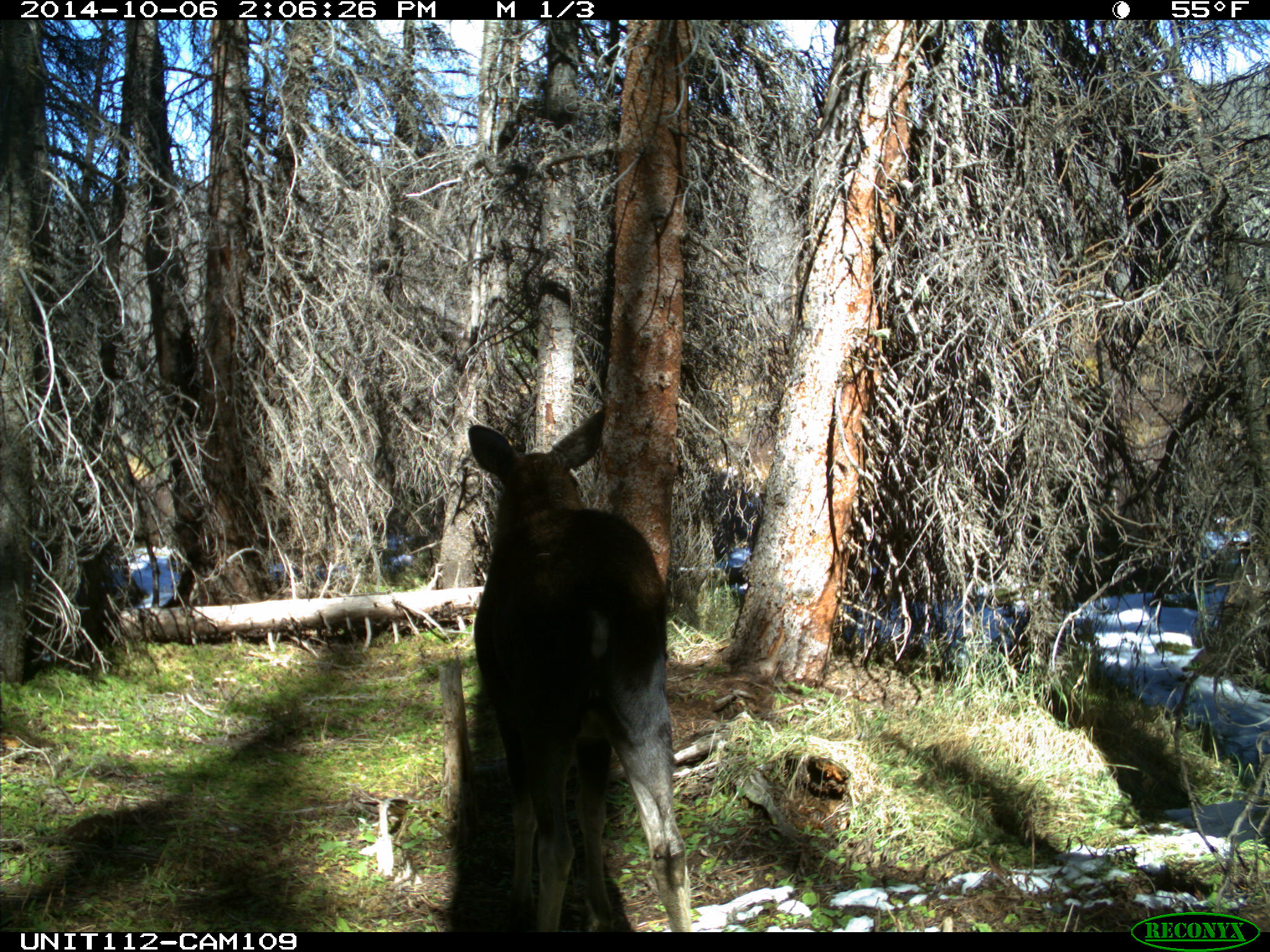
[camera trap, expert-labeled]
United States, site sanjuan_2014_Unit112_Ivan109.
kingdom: Animalia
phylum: Chordata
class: Mammalia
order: Artiodactyla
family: Cervidae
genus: Alces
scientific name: Alces alces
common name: moose